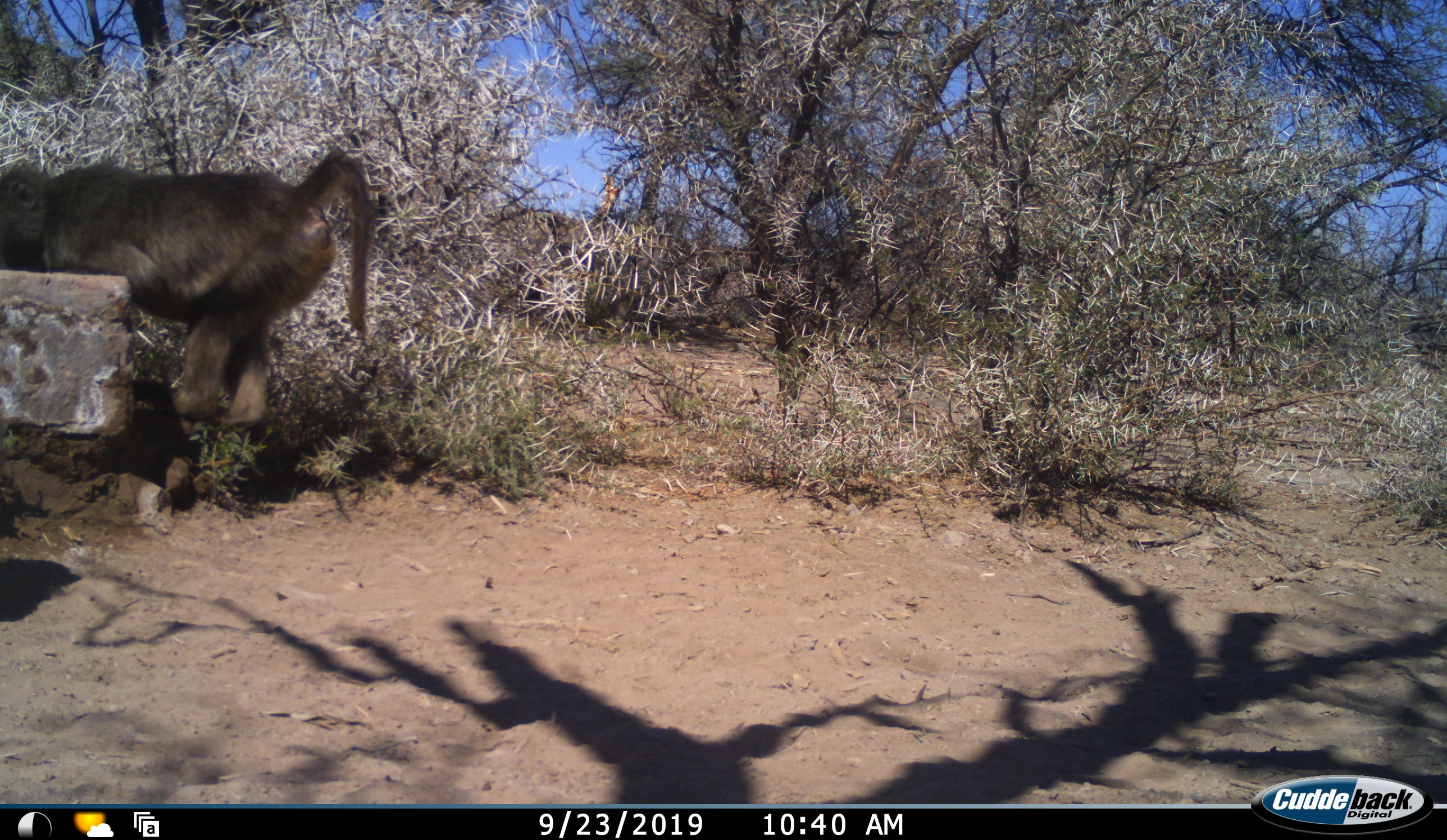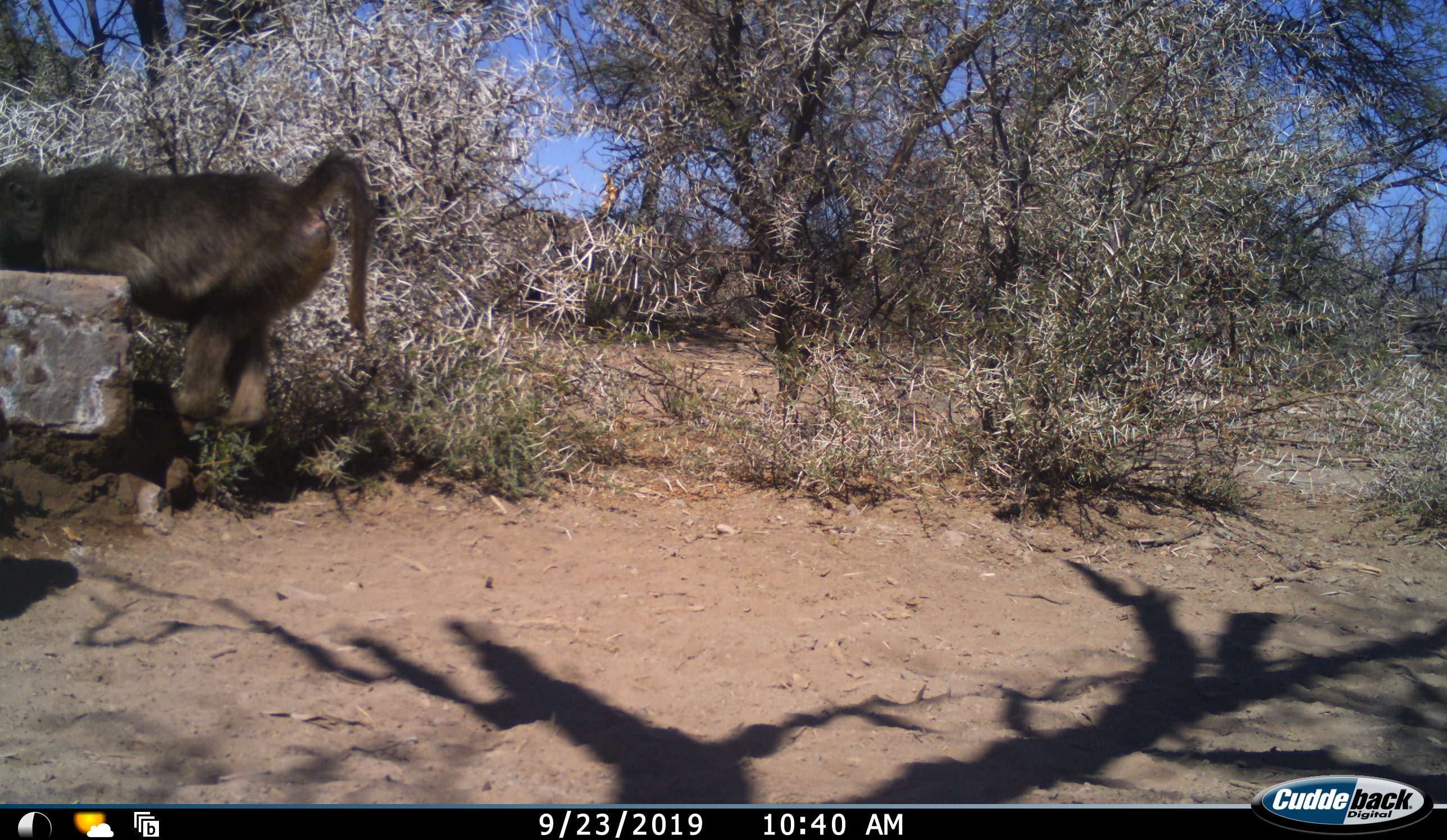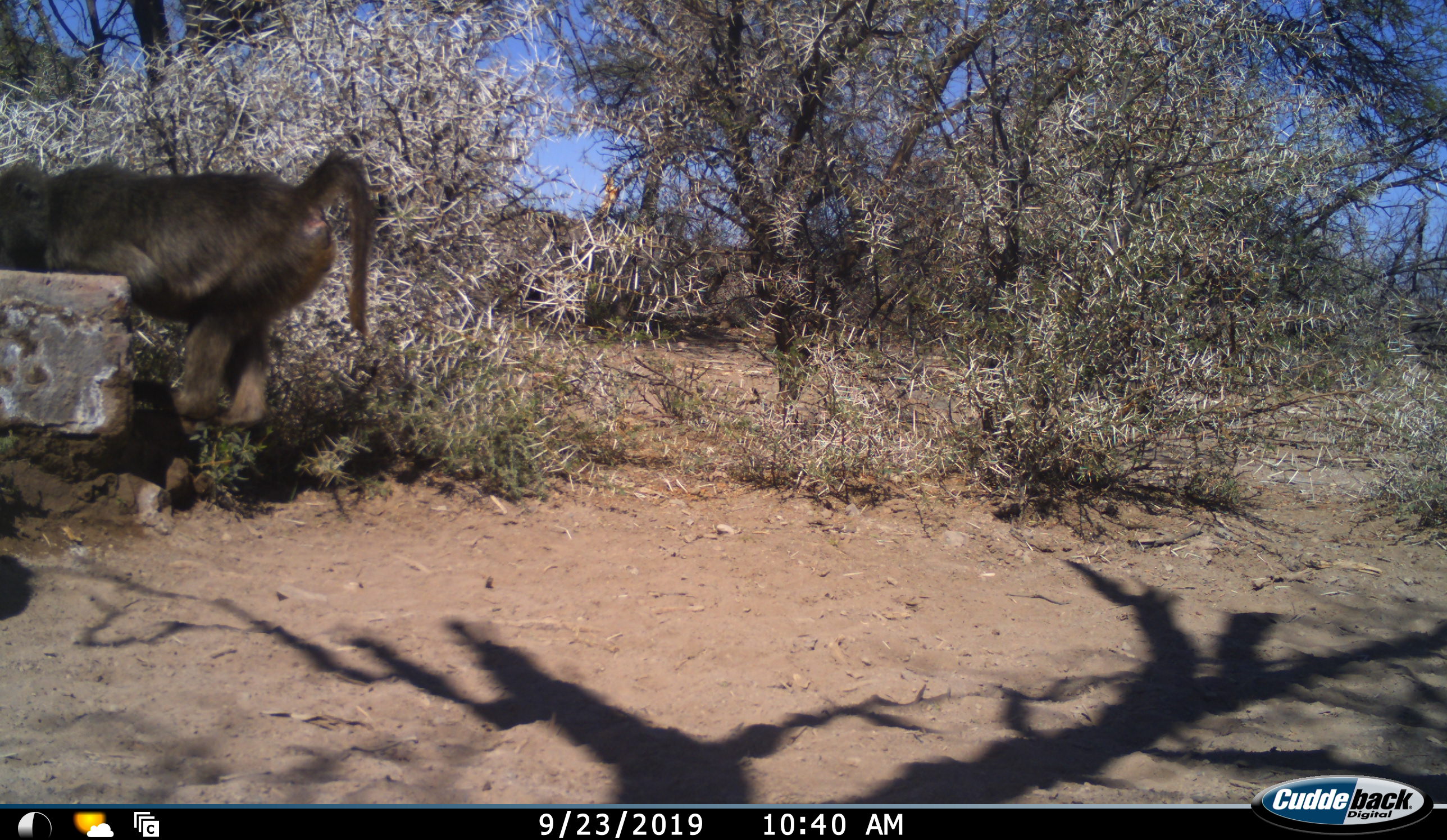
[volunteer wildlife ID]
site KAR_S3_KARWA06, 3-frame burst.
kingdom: Animalia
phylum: Chordata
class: Mammalia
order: Primates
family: Cercopithecidae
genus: Papio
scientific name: Papio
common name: baboon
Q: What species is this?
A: Baboon (Papio).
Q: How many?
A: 1.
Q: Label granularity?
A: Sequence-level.